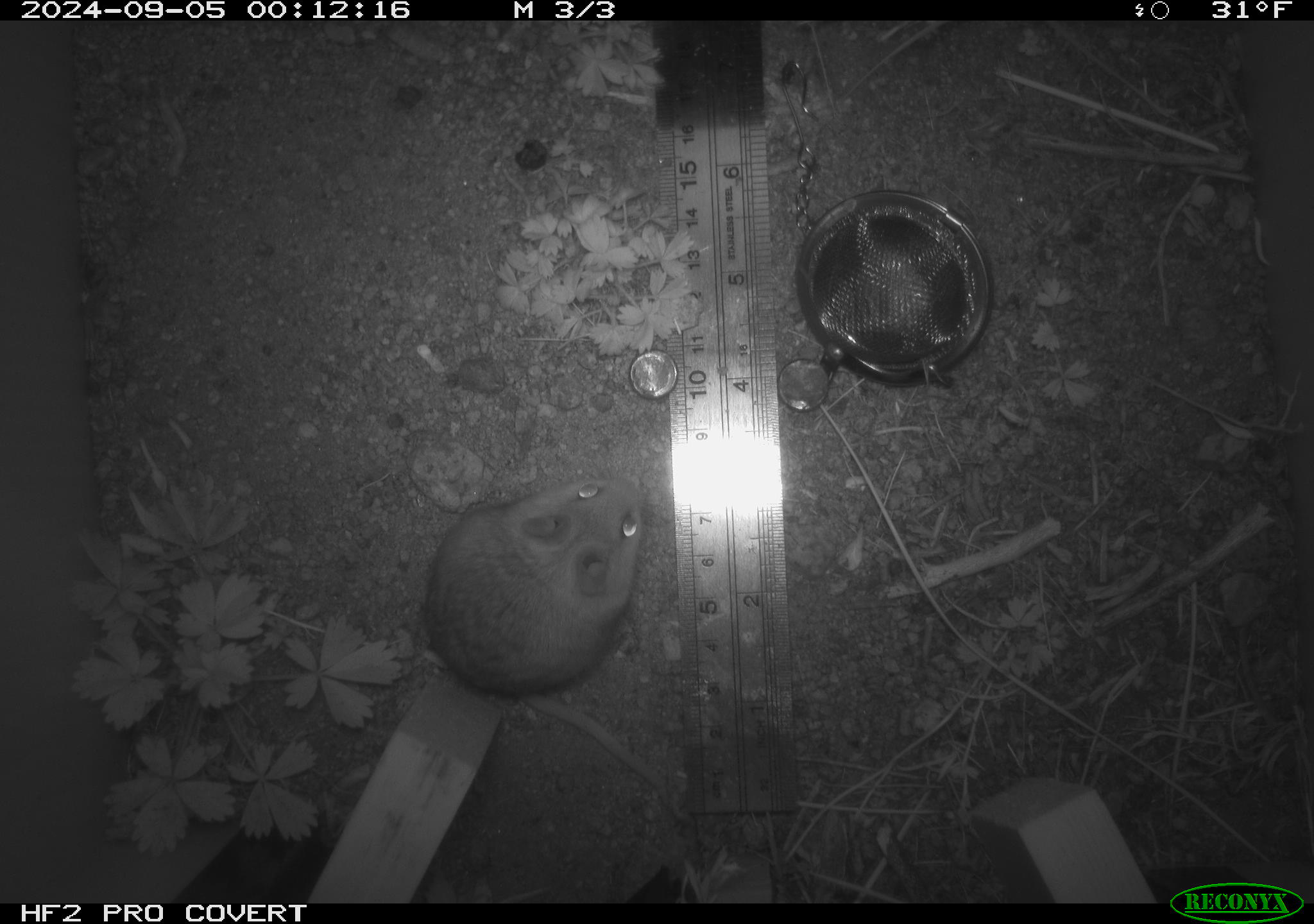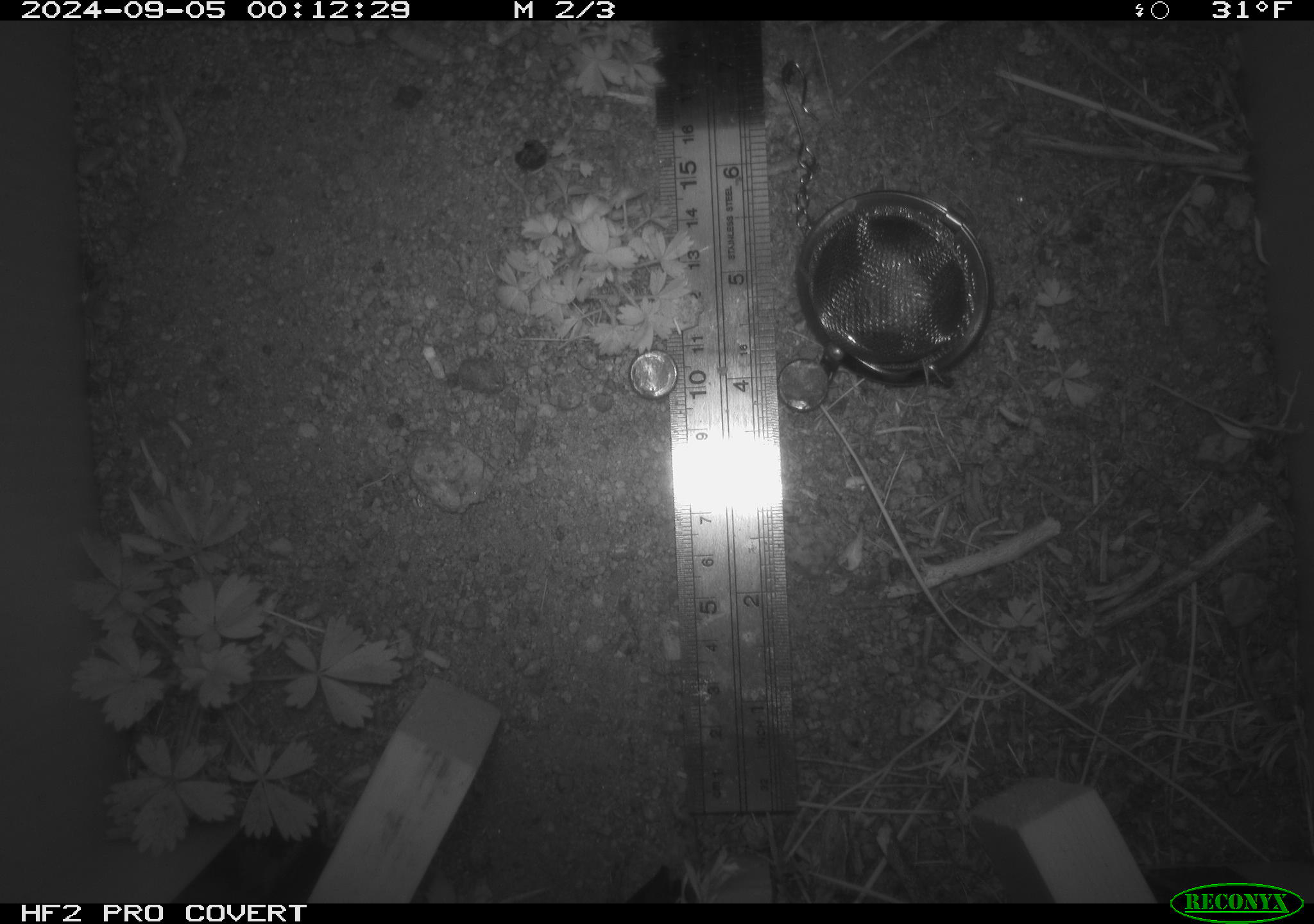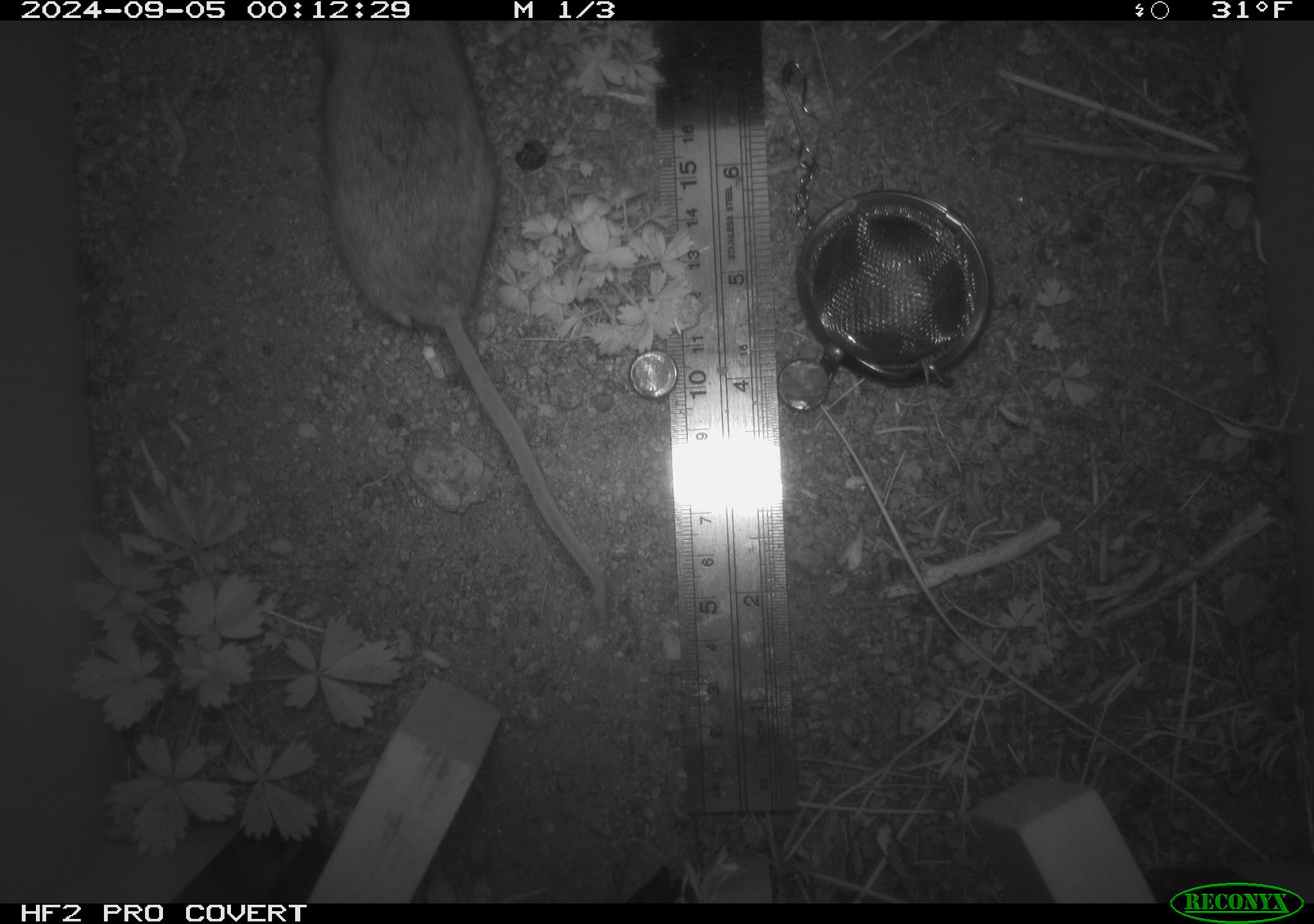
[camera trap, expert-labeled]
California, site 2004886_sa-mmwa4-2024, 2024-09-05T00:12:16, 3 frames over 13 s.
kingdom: Animalia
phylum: Chordata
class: Mammalia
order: Rodentia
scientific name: Rodentia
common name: mouse species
Mouse species (Rodentia).